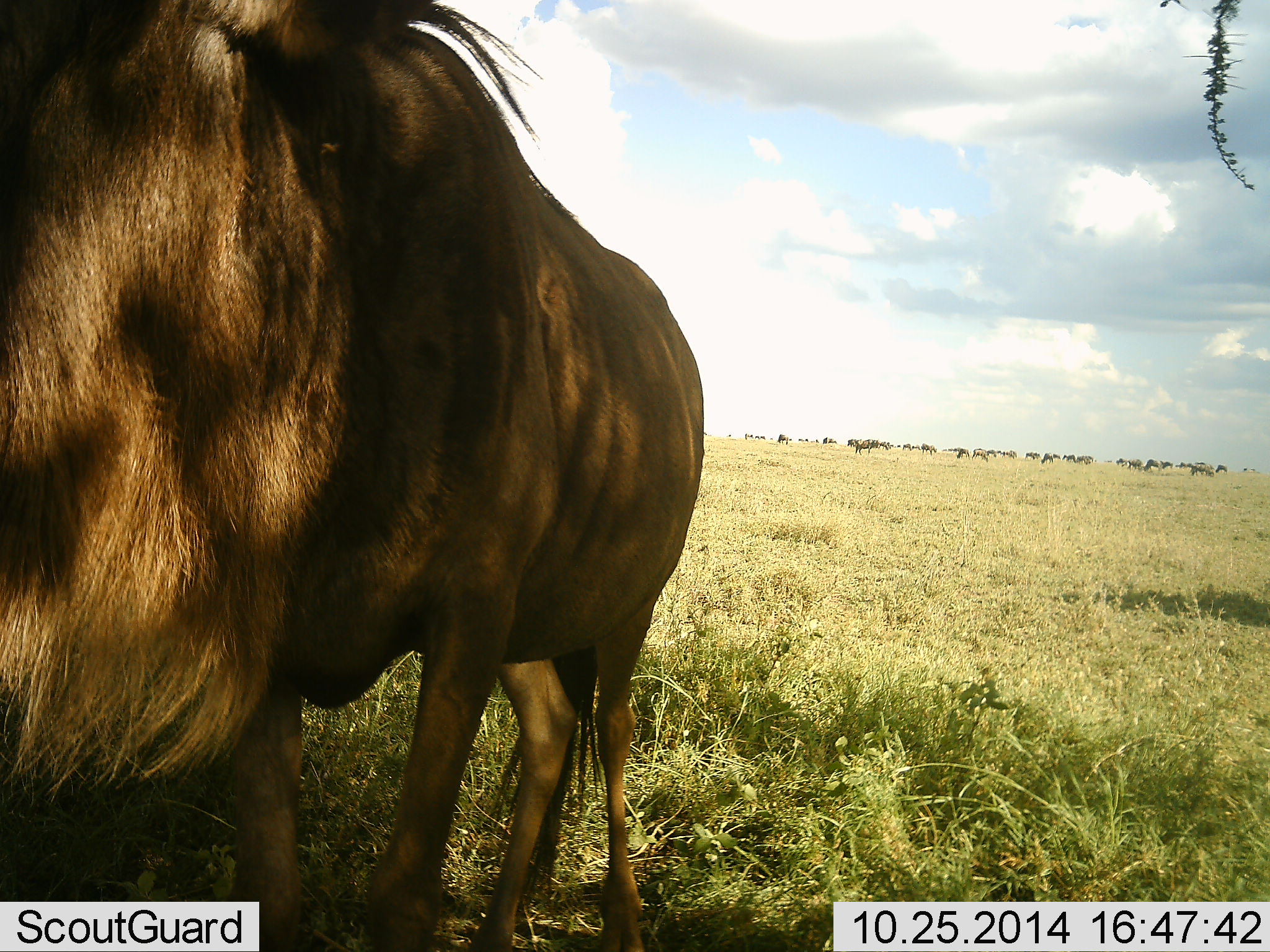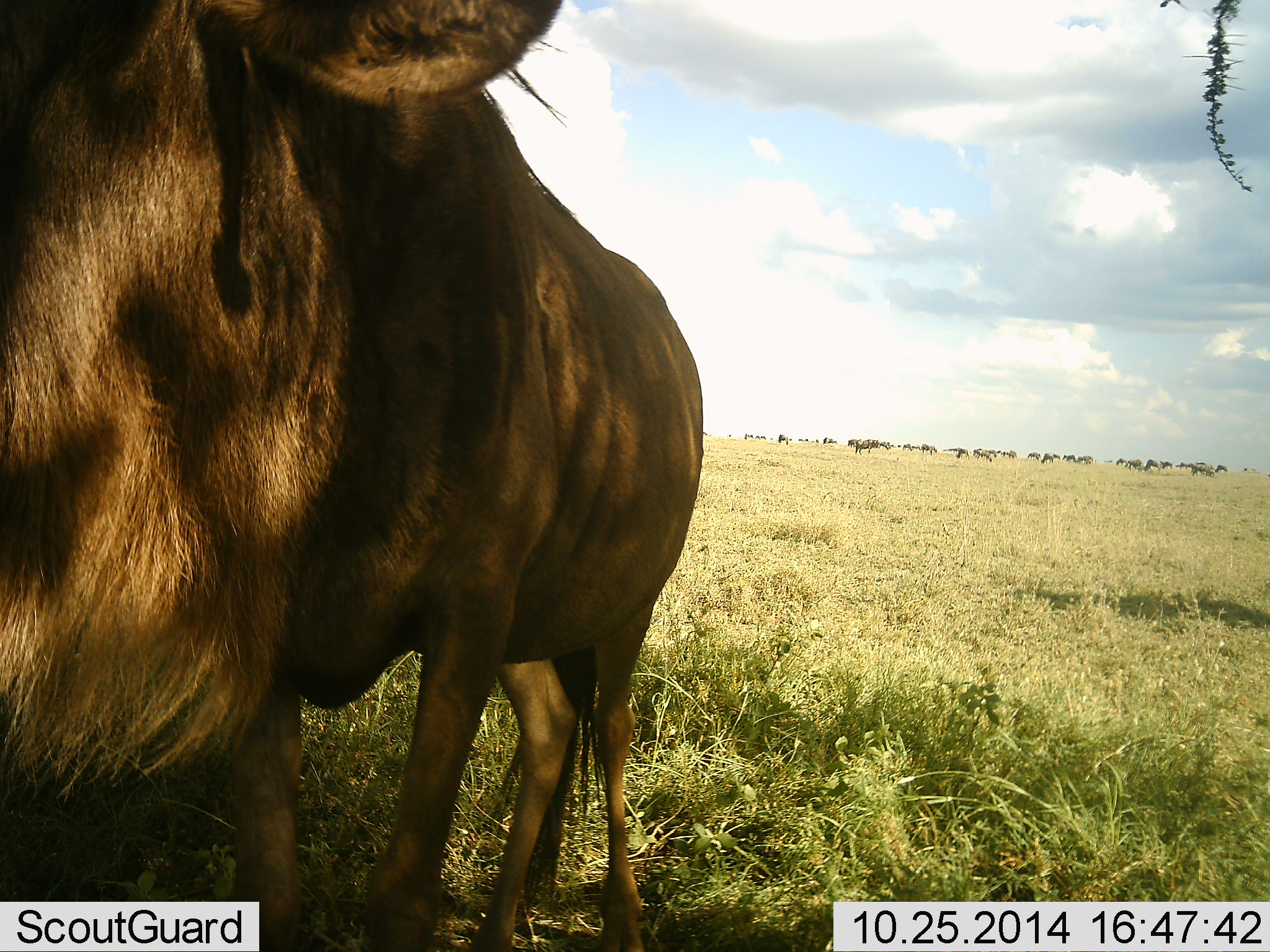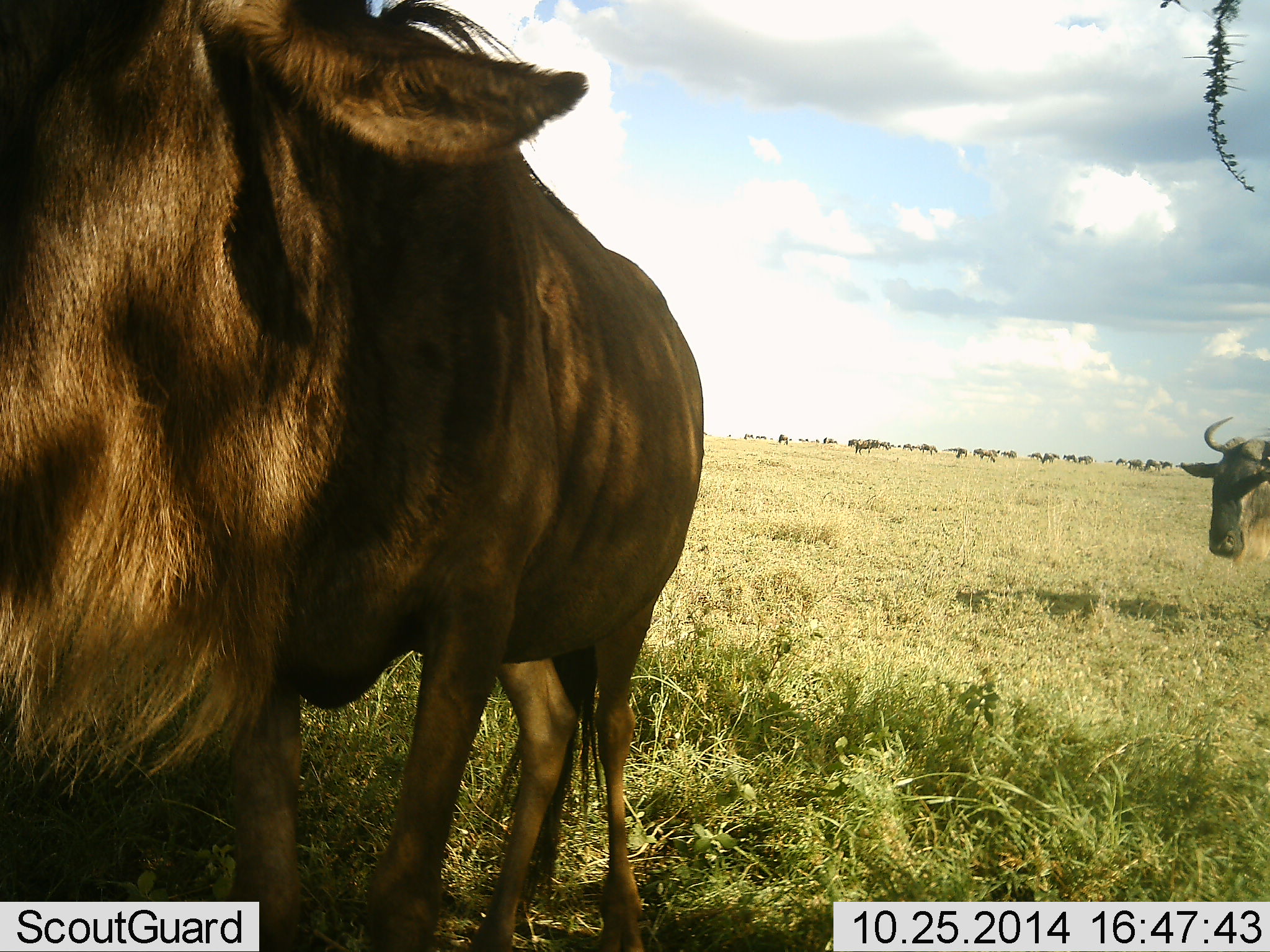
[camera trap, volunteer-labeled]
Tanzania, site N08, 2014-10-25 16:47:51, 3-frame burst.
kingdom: Animalia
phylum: Chordata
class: Mammalia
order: Artiodactyla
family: Bovidae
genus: Connochaetes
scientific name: Connochaetes taurinus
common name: blue wildebeest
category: wildebeest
Wildebeest (blue wildebeest) (Connochaetes taurinus), count 11-50. Behavior (volunteer vote fractions): standing 100%, resting 10%, moving 40%, interacting 0%. Young present (vote fraction): 0%. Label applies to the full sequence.